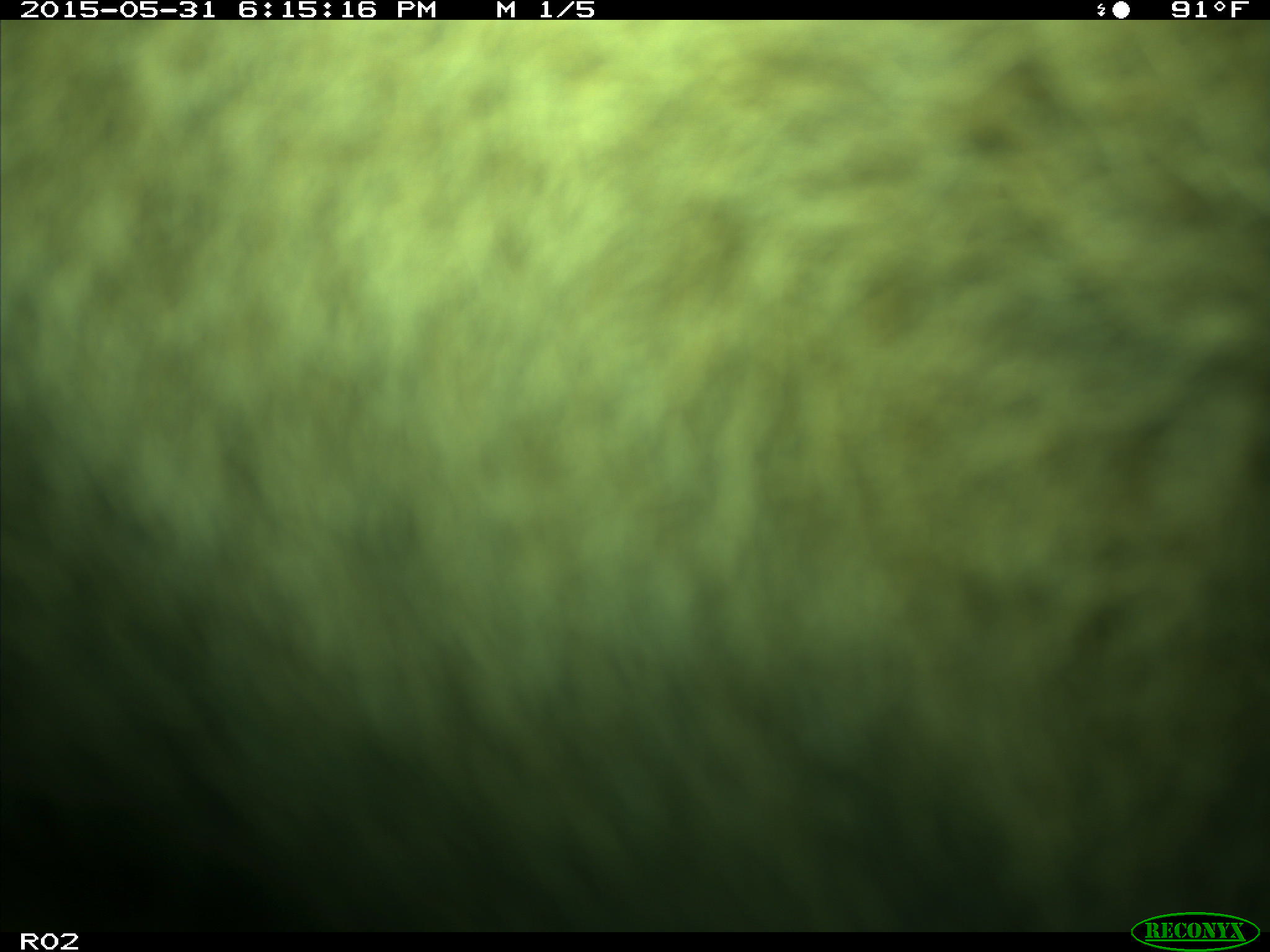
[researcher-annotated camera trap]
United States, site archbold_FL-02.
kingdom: Animalia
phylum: Chordata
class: Mammalia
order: Artiodactyla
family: Bovidae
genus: Bos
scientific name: Bos taurus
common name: domestic cow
Bos taurus (domestic cow).